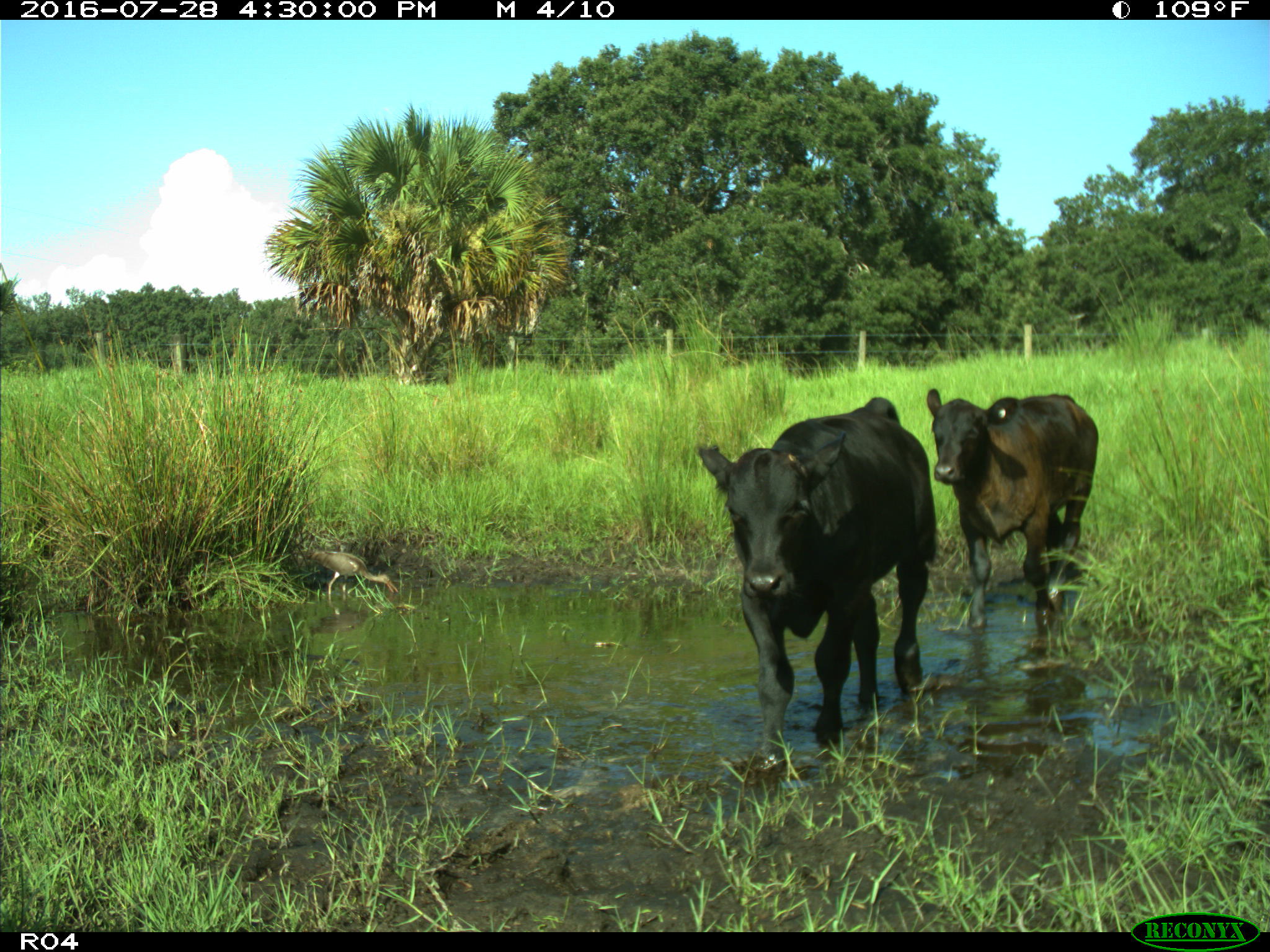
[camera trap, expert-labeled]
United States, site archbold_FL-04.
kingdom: Animalia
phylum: Chordata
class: Mammalia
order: Artiodactyla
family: Bovidae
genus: Bos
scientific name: Bos taurus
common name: domestic cow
Bos taurus (domestic cow).